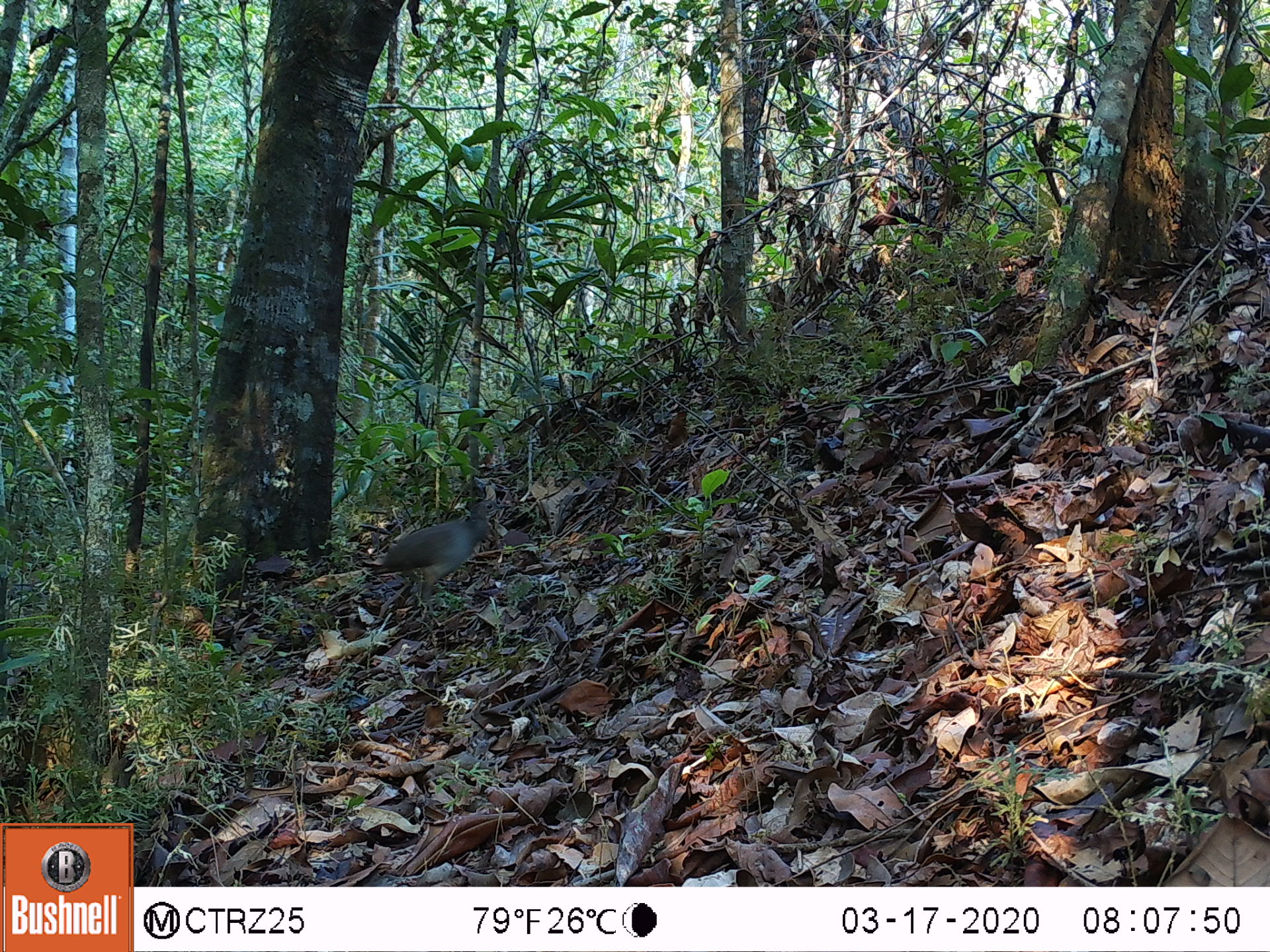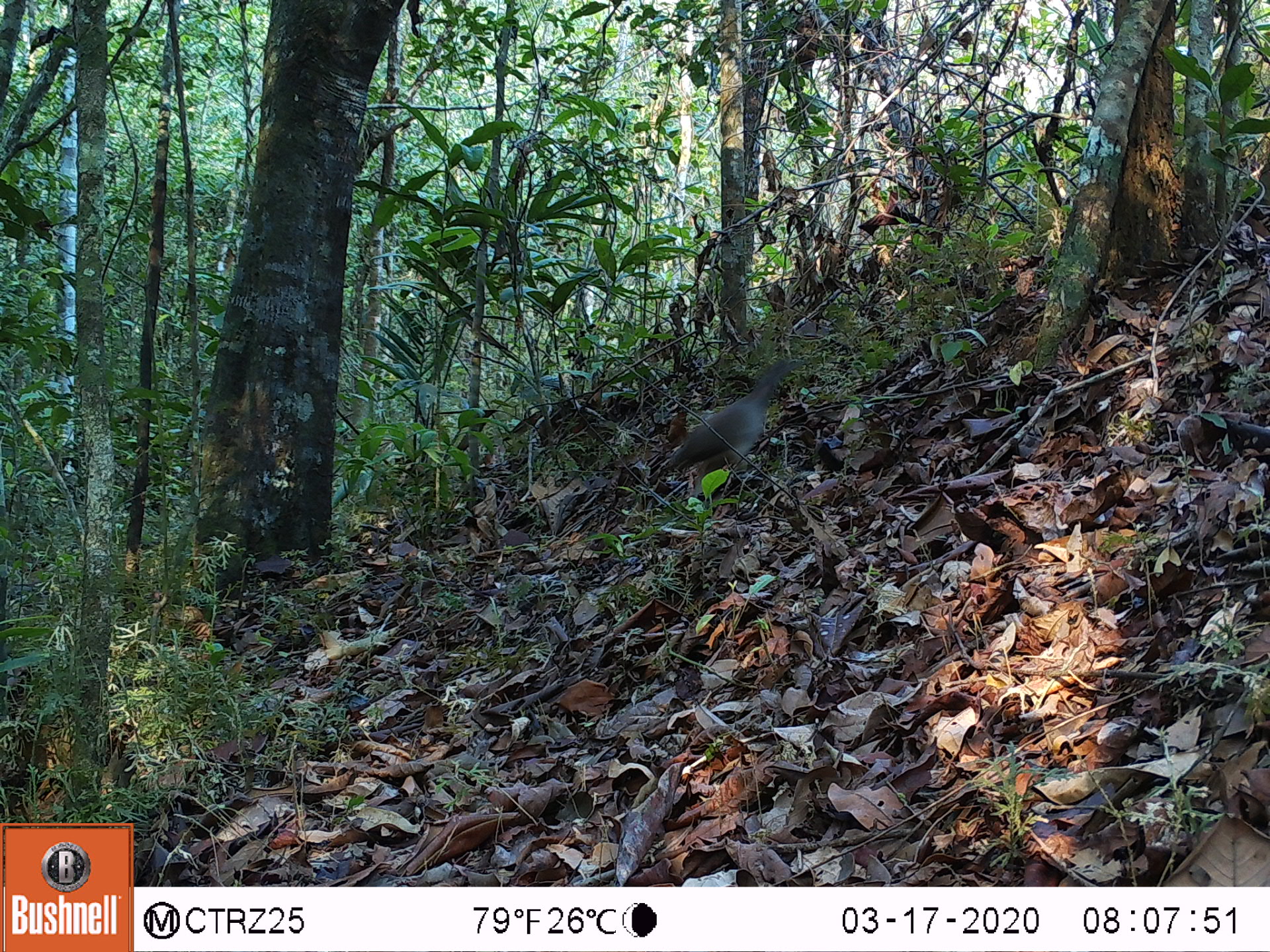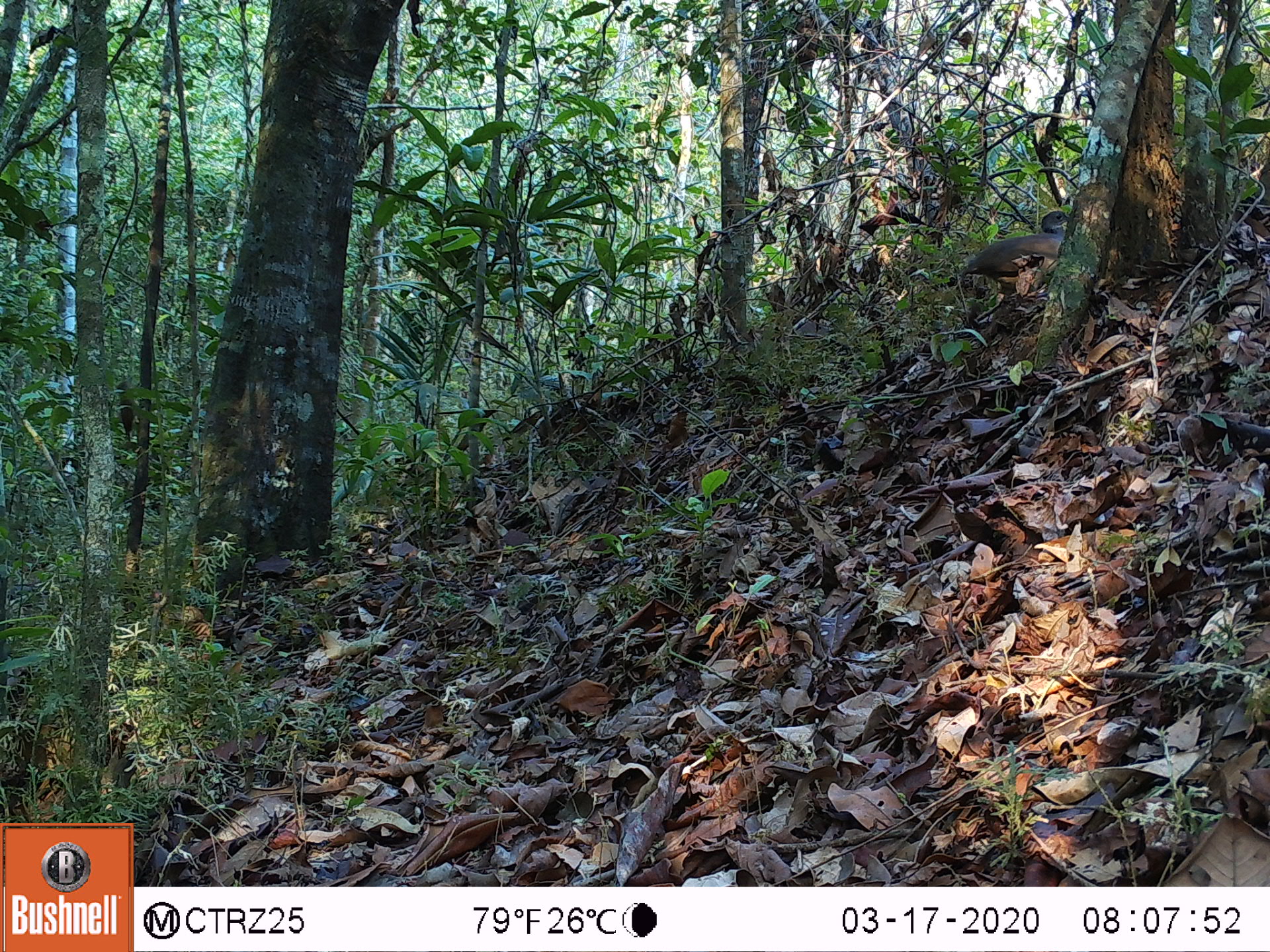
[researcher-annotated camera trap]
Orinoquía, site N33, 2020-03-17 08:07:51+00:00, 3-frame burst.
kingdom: Animalia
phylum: Chordata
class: Aves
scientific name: Aves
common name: bird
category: unknown bird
Unknown bird (bird) (Aves).